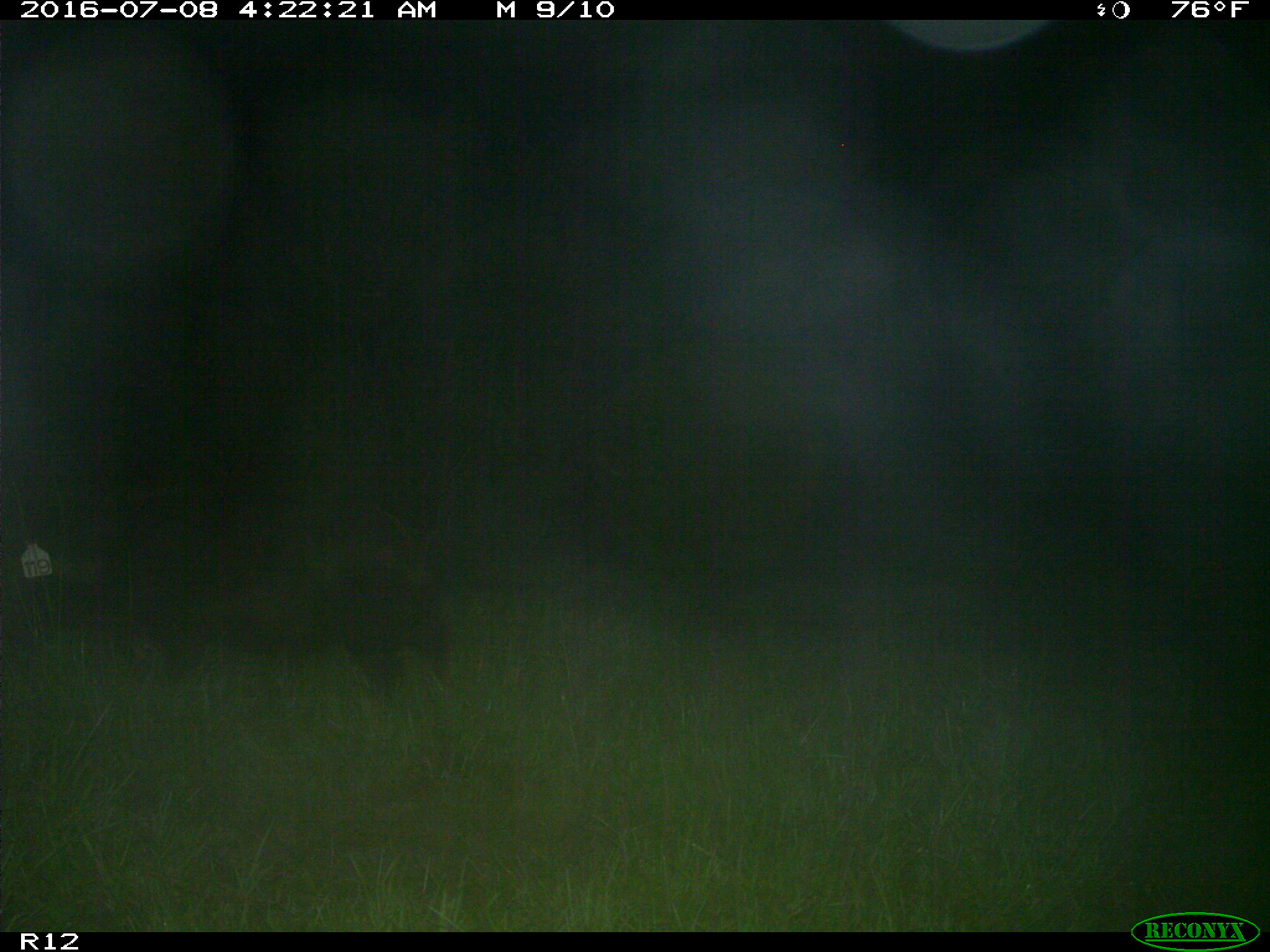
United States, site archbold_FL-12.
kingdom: Animalia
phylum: Chordata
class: Mammalia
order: Artiodactyla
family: Suidae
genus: Sus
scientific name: Sus scrofa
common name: wild boar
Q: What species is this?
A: Sus scrofa (wild boar).